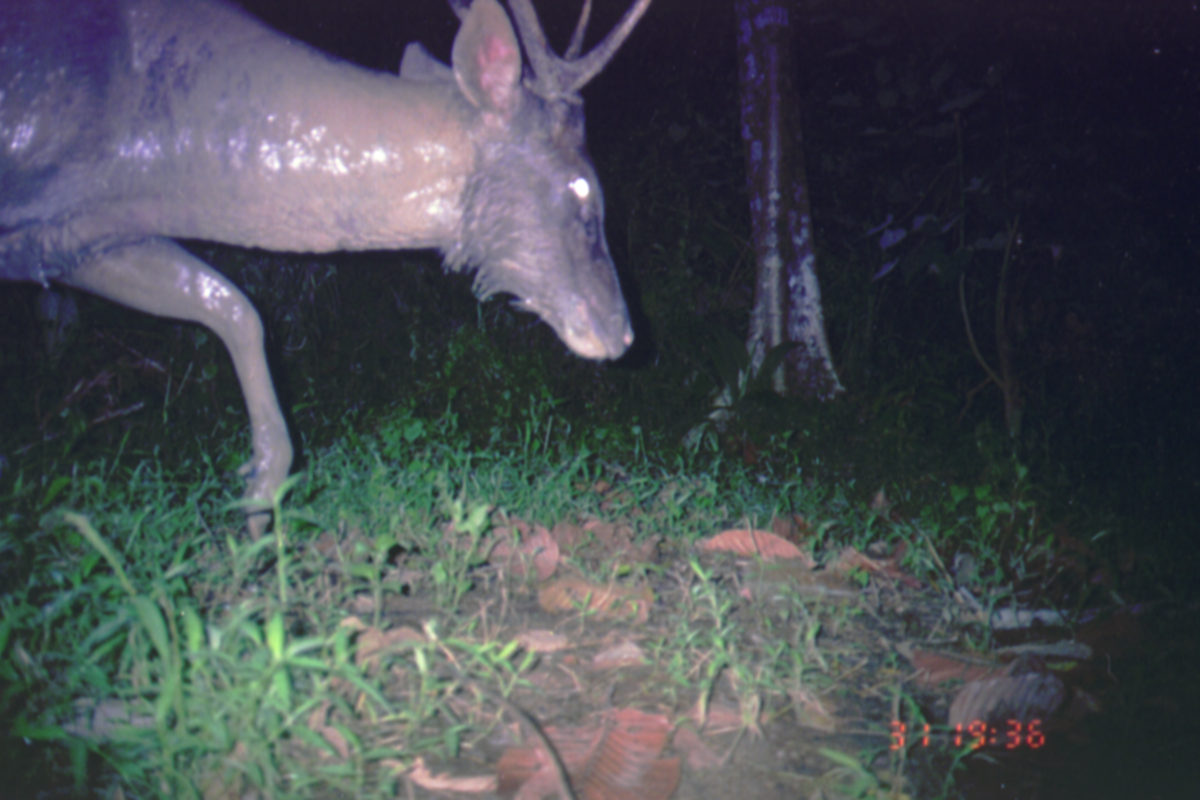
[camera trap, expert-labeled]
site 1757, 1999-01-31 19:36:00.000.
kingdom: Animalia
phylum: Chordata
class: Mammalia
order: Artiodactyla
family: Cervidae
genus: Rusa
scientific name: Rusa unicolor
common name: sambar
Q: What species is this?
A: Rusa unicolor (sambar).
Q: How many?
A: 1.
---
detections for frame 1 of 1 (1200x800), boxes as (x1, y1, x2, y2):
rusa unicolor: (0, 0, 652, 545)